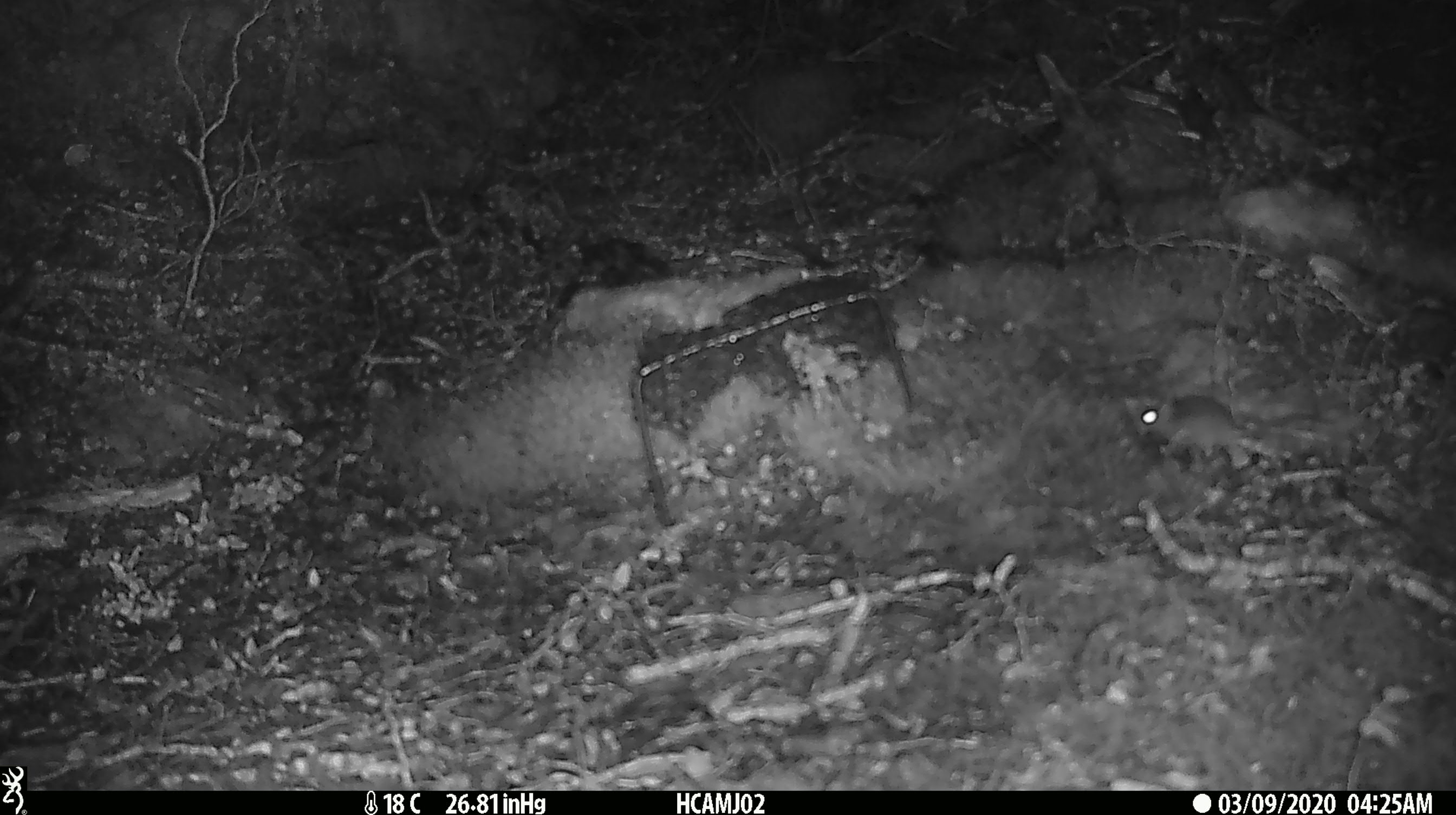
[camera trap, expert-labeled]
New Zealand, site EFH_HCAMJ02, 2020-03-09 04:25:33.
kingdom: Animalia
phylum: Chordata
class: Mammalia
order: Rodentia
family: Muridae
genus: Mus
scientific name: Mus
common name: mouse